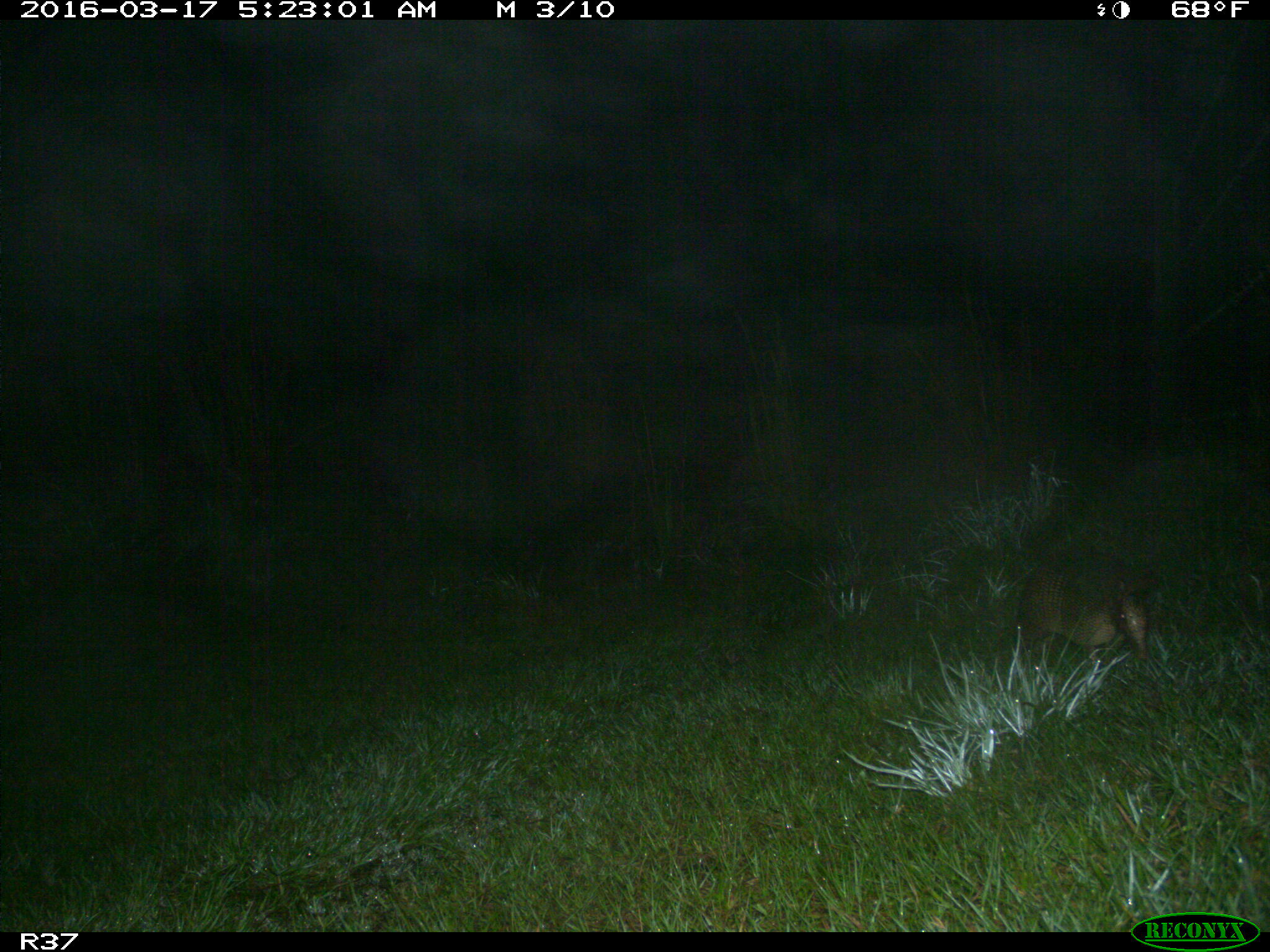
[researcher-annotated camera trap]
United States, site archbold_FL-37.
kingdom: Animalia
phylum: Chordata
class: Mammalia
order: Cingulata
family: Dasypodidae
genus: Dasypus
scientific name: Dasypus novemcinctus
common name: nine-banded armadillo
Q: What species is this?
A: Dasypus novemcinctus (nine-banded armadillo).